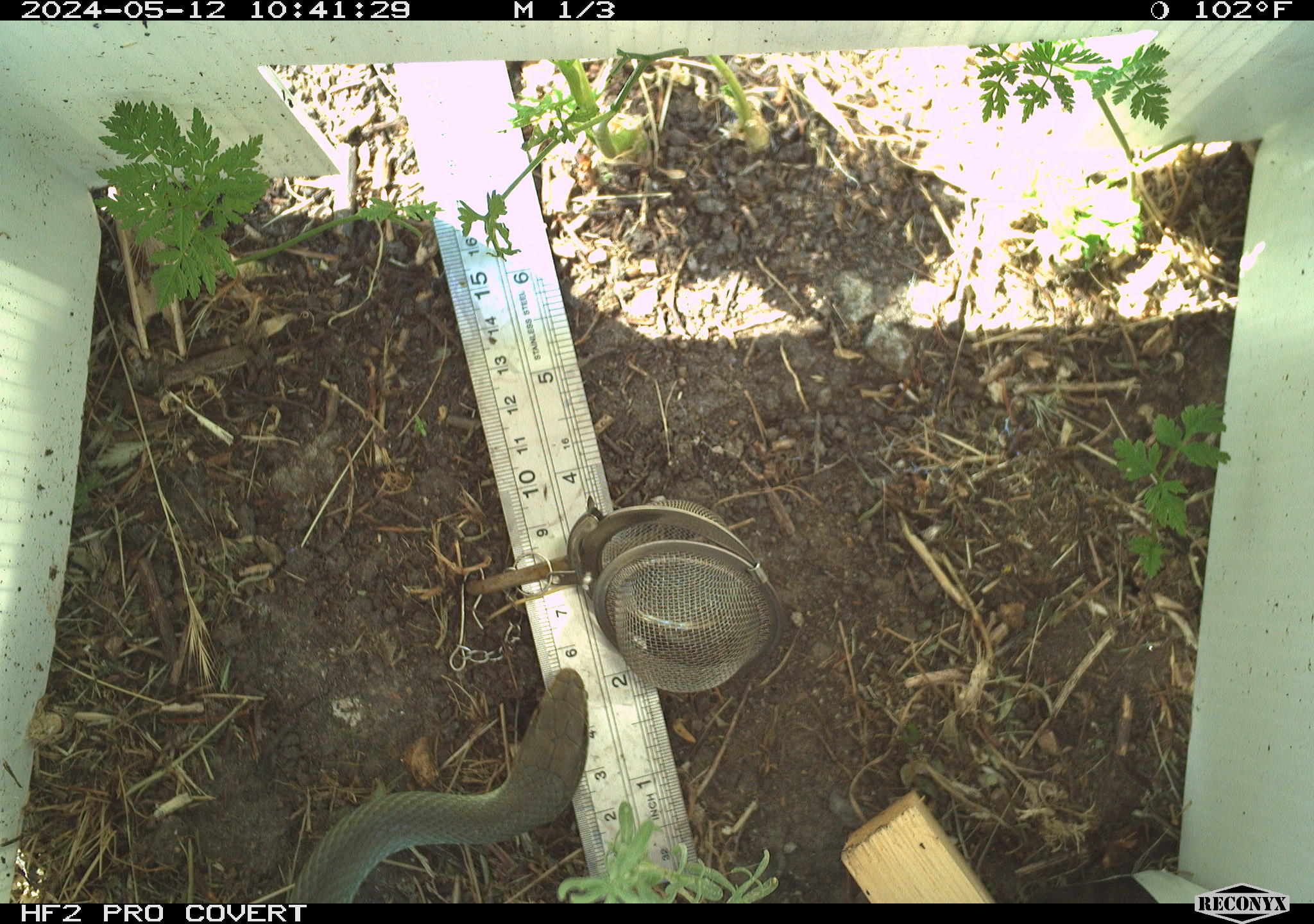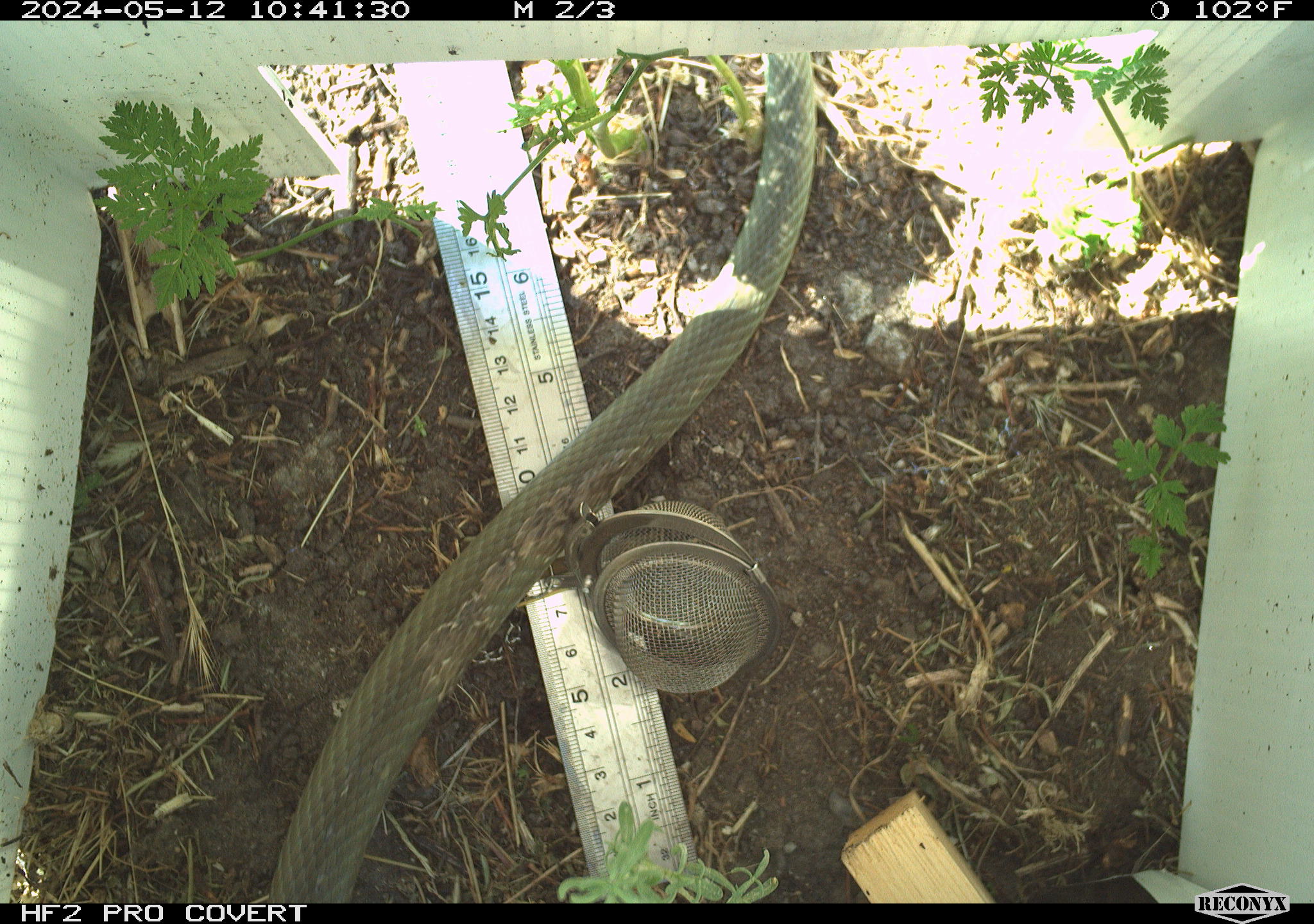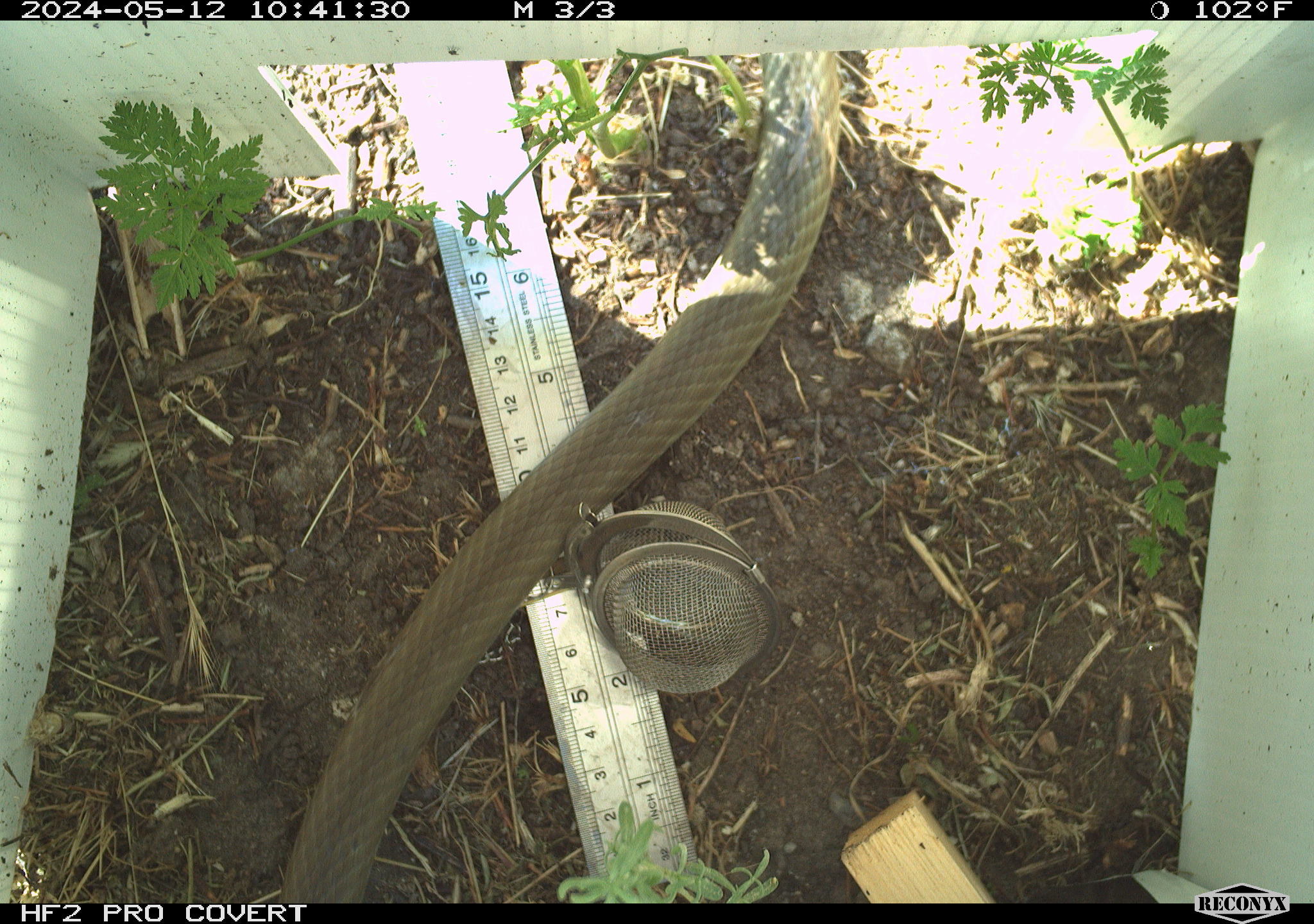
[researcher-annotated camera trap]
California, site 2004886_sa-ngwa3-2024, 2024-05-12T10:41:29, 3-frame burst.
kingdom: Animalia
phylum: Chordata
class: Reptilia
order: Squamata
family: Colubridae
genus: Coluber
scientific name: Coluber constrictor mormon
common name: western yellow-bellied racer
Western yellow-bellied racer (Coluber constrictor mormon).